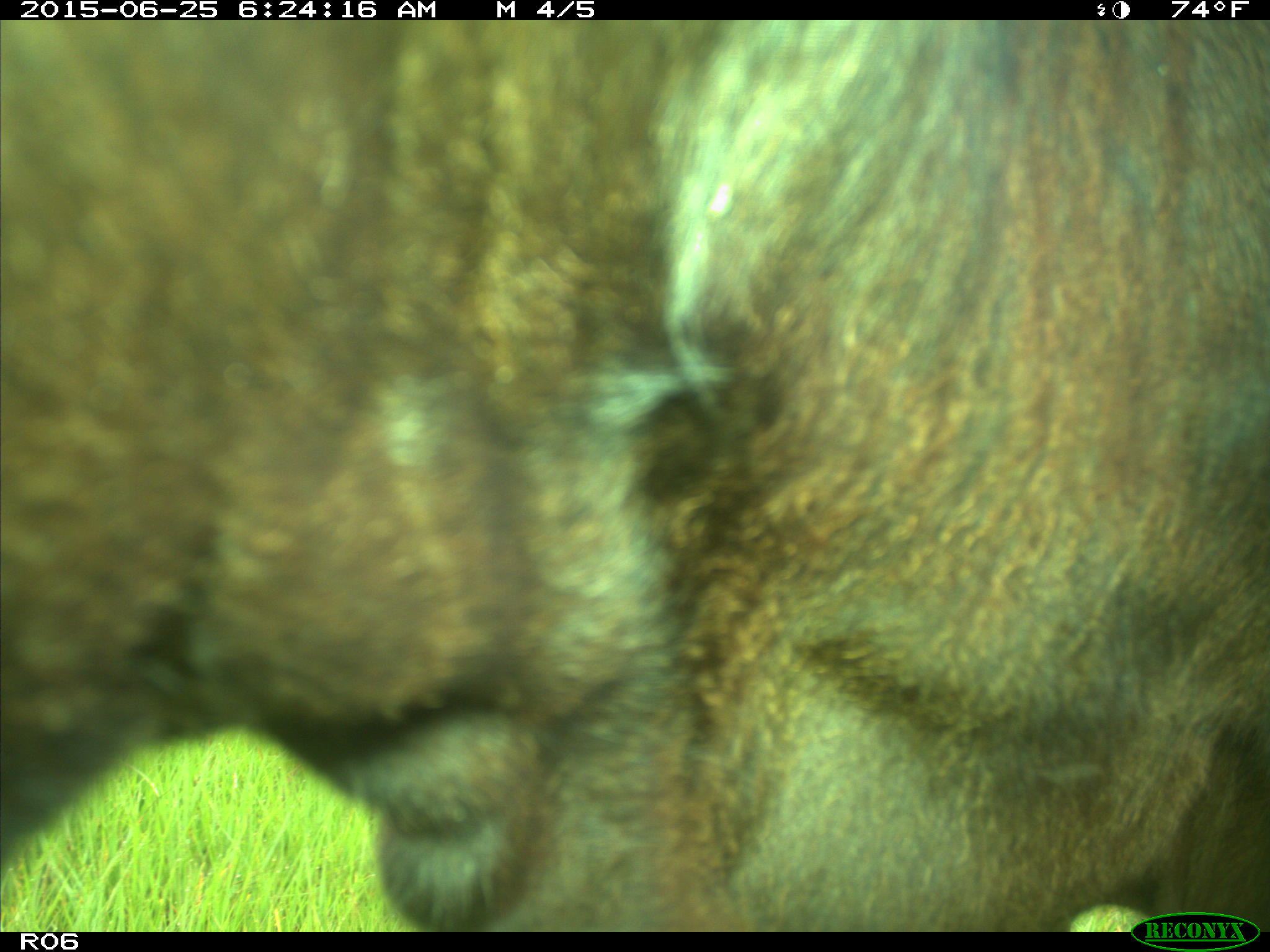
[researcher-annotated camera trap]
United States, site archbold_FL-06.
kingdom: Animalia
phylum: Chordata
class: Mammalia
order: Artiodactyla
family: Bovidae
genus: Bos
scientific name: Bos taurus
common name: domestic cow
Bos taurus (domestic cow).